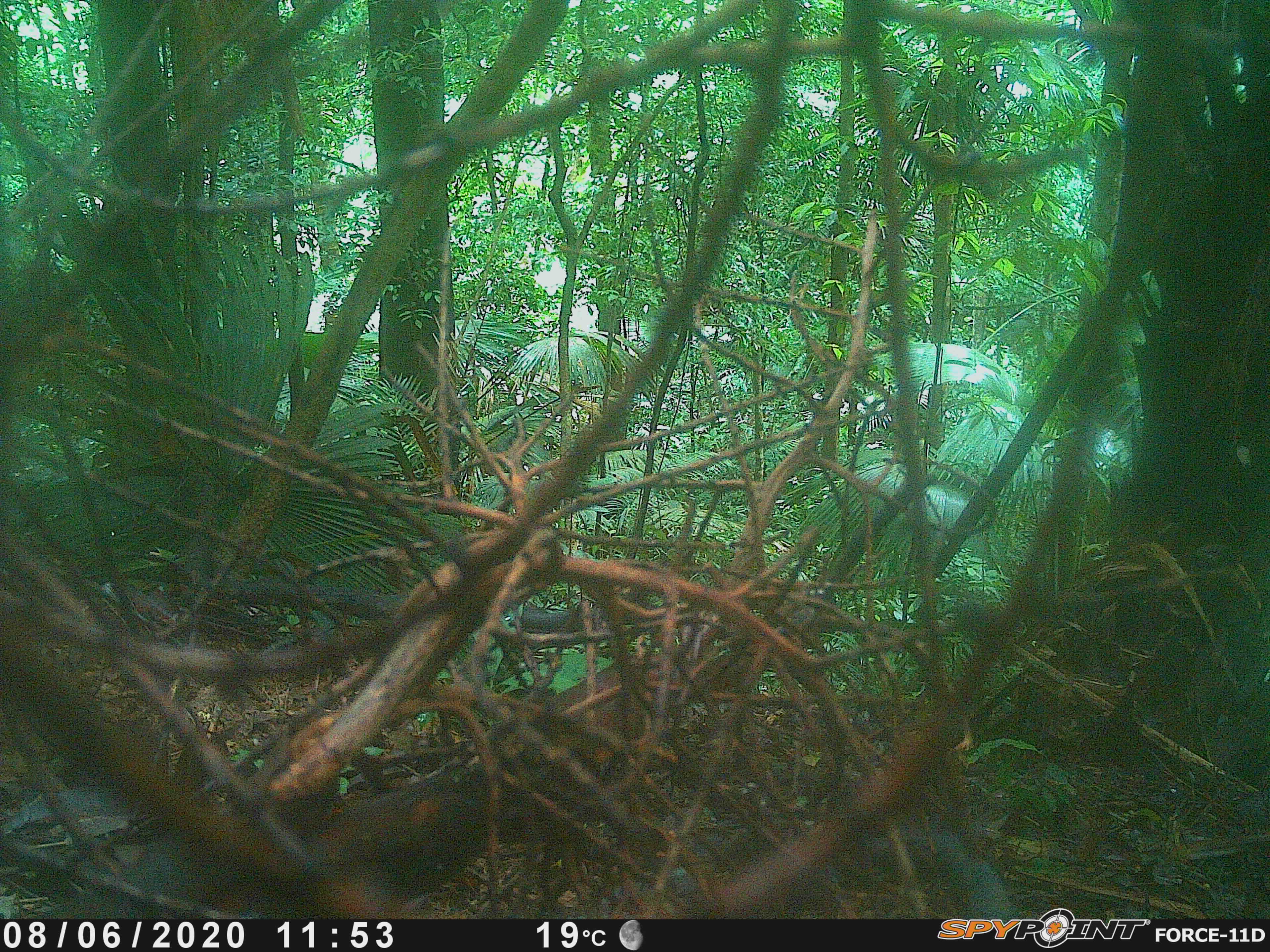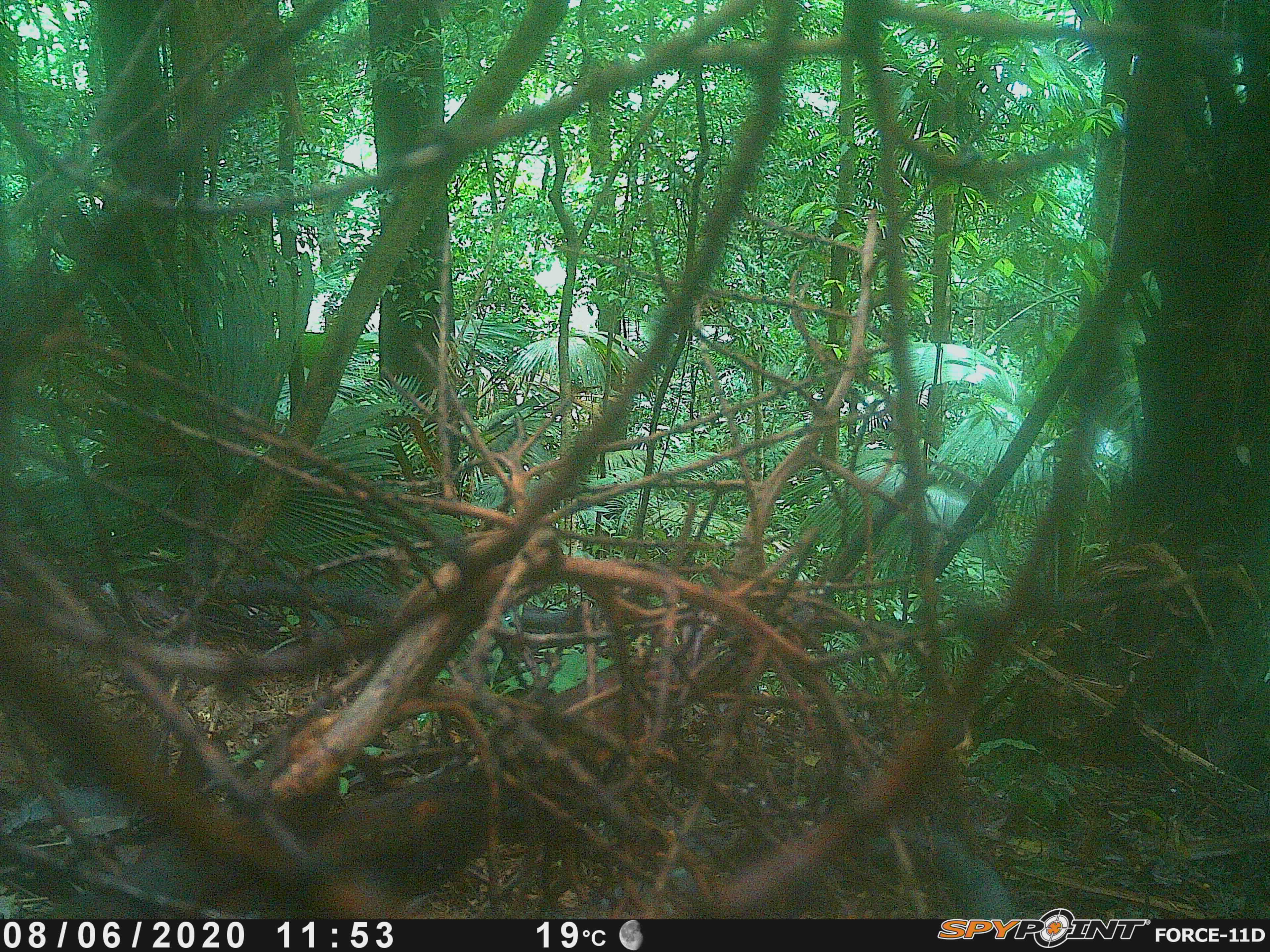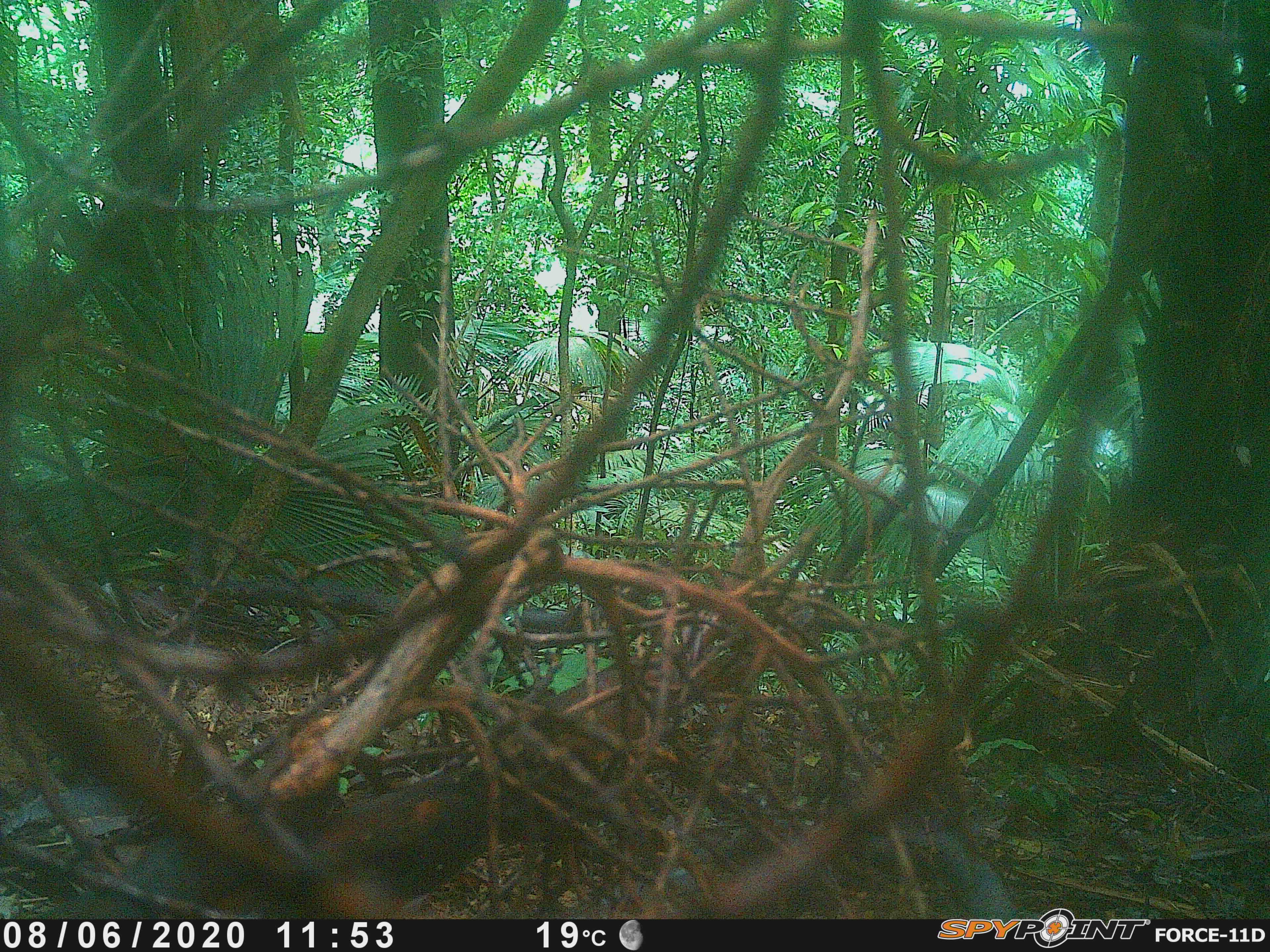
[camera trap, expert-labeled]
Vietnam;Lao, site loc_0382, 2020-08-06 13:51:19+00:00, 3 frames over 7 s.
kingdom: Animalia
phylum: Chordata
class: Mammalia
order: Artiodactyla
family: Suidae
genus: Sus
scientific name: Sus scrofa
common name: eurasian wild pig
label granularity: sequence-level